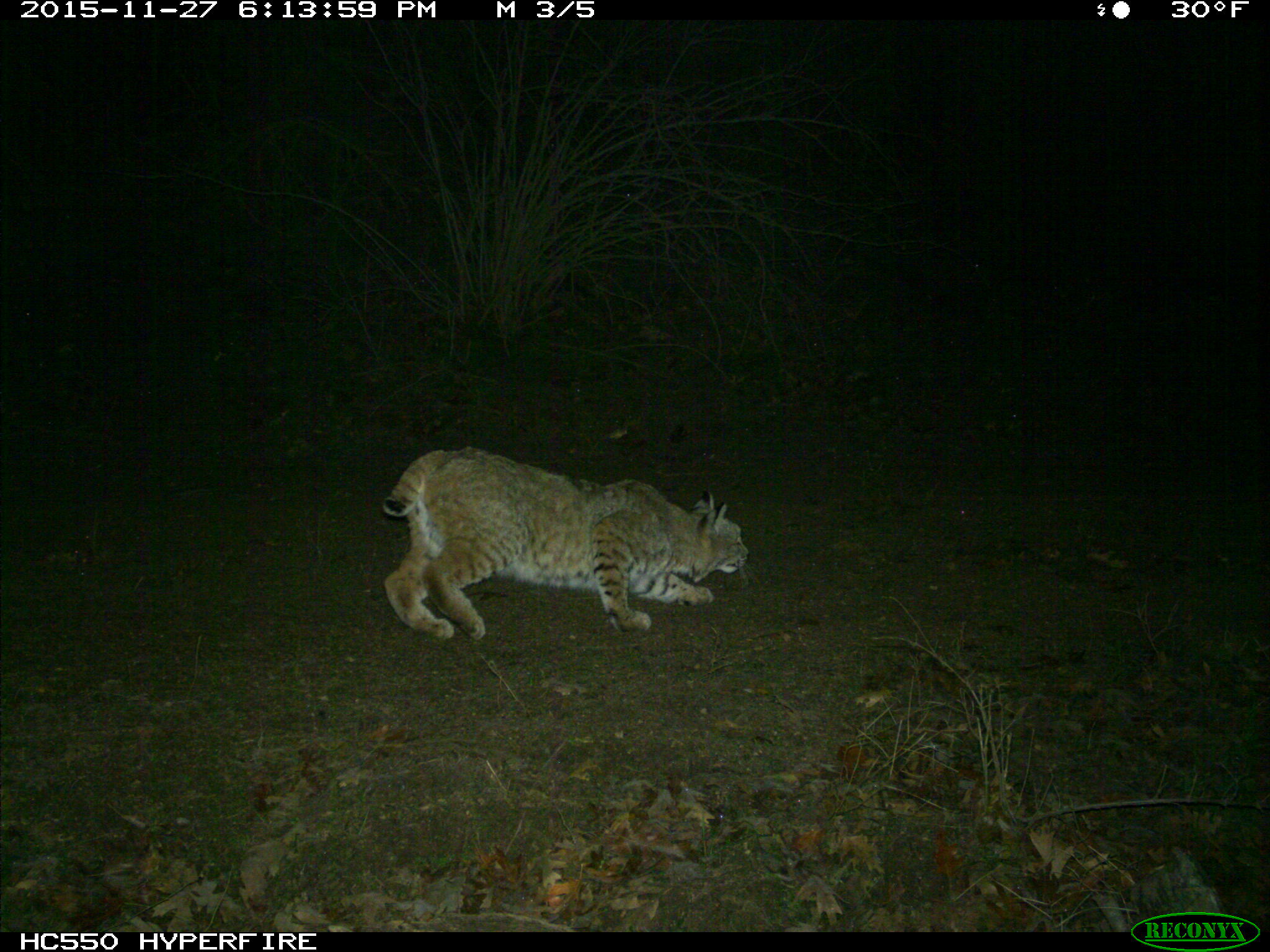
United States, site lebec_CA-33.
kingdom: Animalia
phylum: Chordata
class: Mammalia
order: Carnivora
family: Felidae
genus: Lynx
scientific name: Lynx rufus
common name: bobcat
Lynx rufus (bobcat).